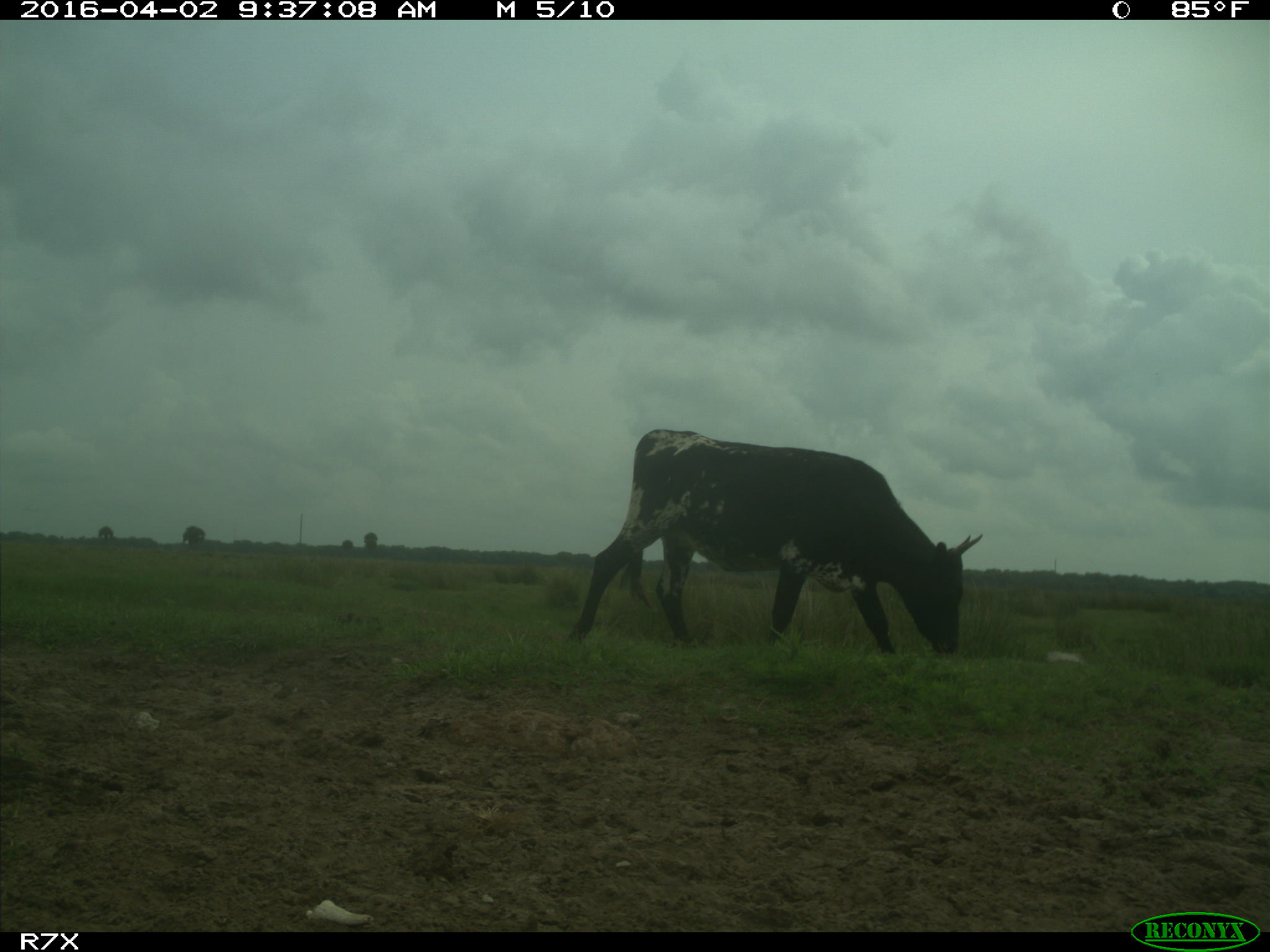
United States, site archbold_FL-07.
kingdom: Animalia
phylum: Chordata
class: Mammalia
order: Artiodactyla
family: Bovidae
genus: Bos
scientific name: Bos taurus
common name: domestic cow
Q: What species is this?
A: Bos taurus (domestic cow).